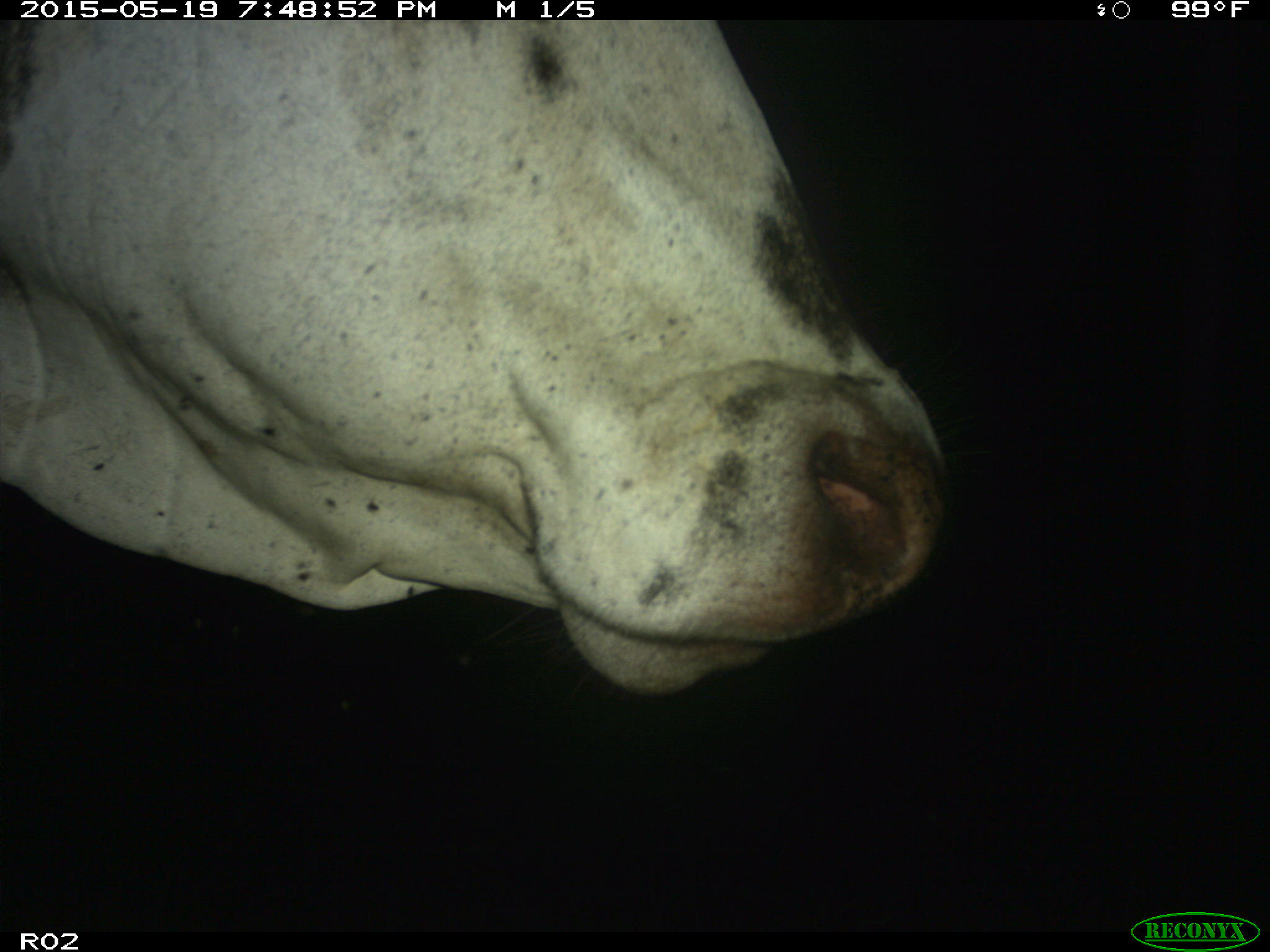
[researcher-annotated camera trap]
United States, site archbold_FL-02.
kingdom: Animalia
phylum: Chordata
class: Mammalia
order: Artiodactyla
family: Bovidae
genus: Bos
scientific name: Bos taurus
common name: domestic cow